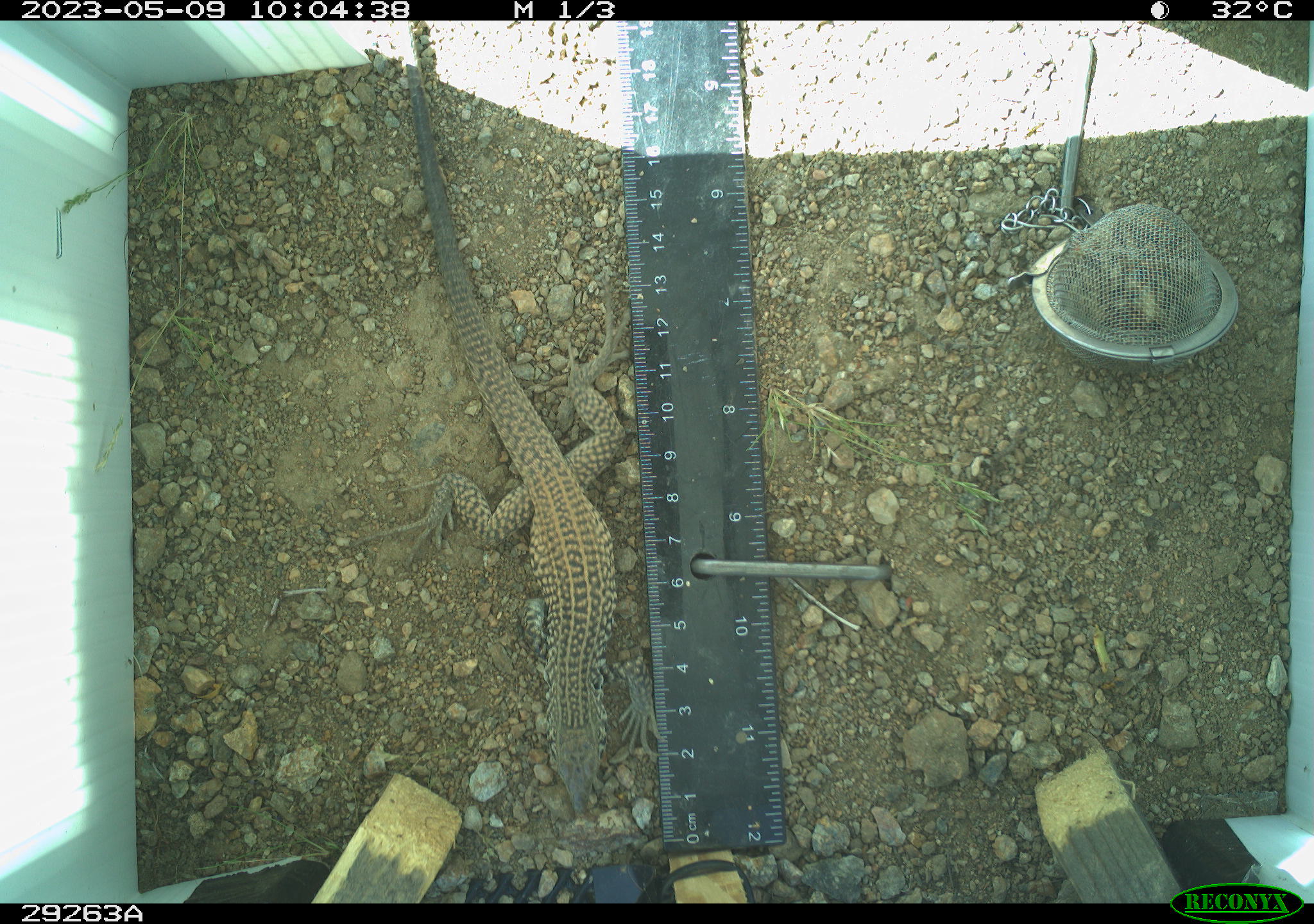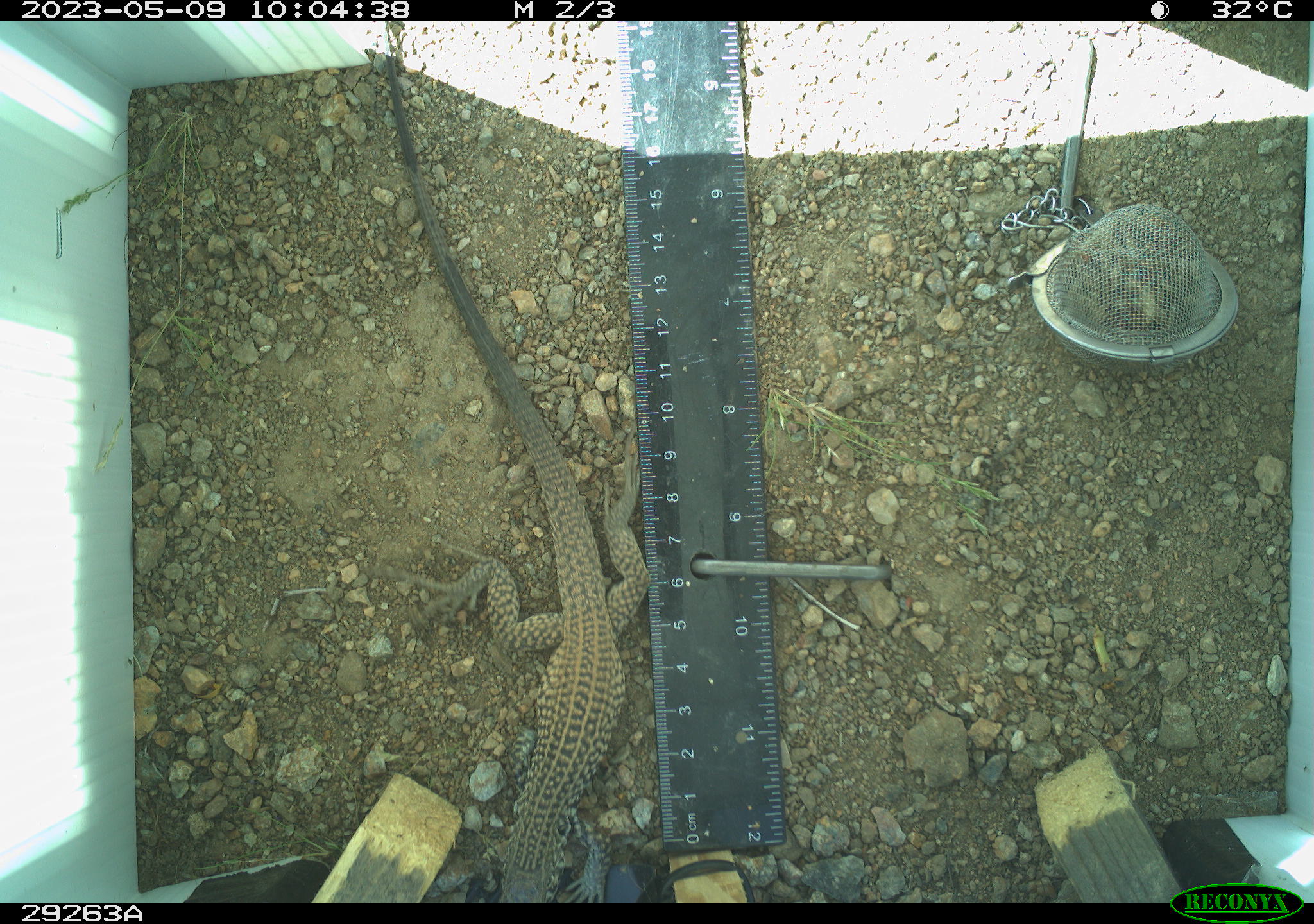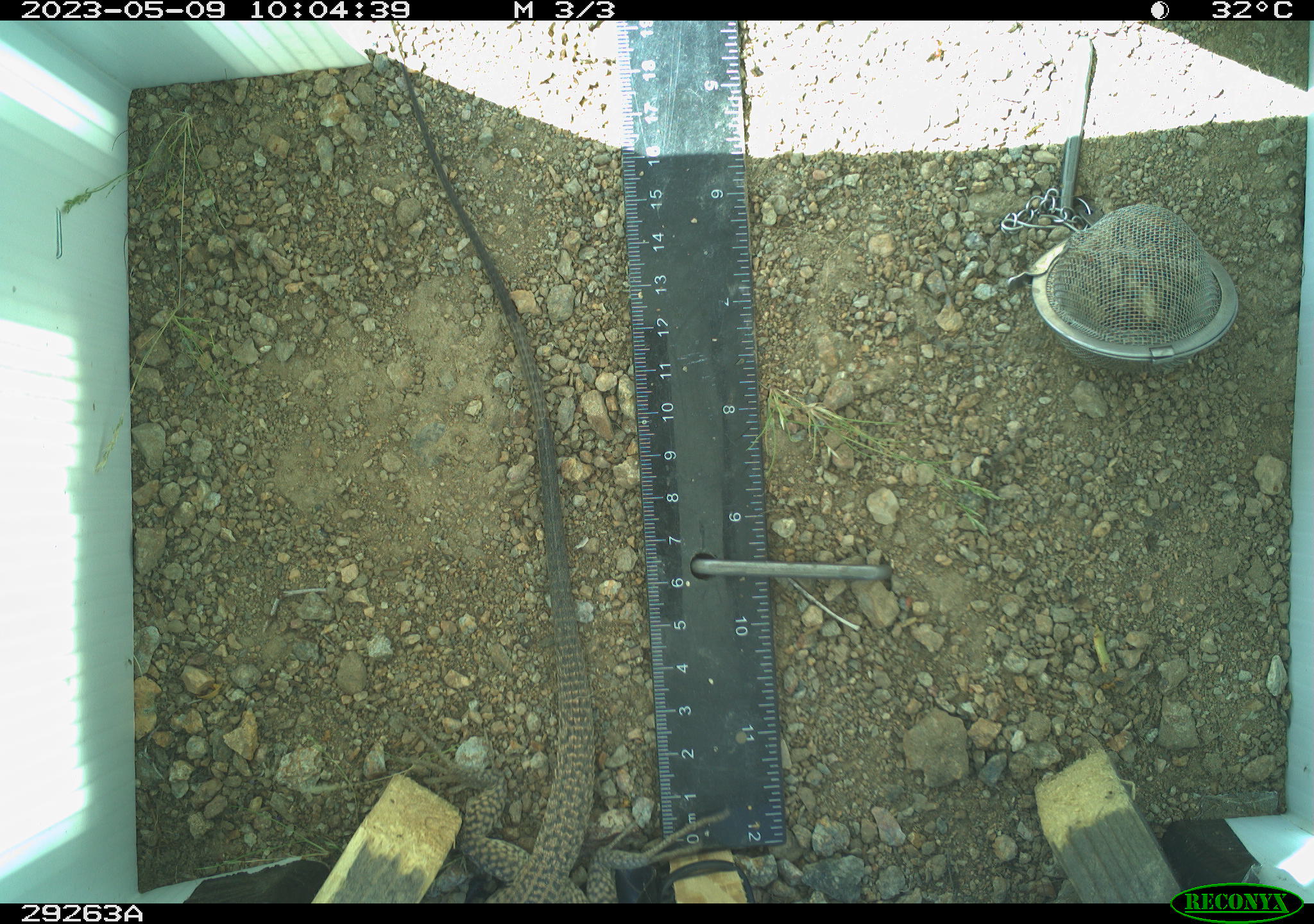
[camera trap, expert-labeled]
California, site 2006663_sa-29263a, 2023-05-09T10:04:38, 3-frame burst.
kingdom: Animalia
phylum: Chordata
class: Reptilia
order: Squamata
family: Teiidae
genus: Aspidoscelis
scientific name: Aspidoscelis tigris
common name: western whiptail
Western whiptail (Aspidoscelis tigris).